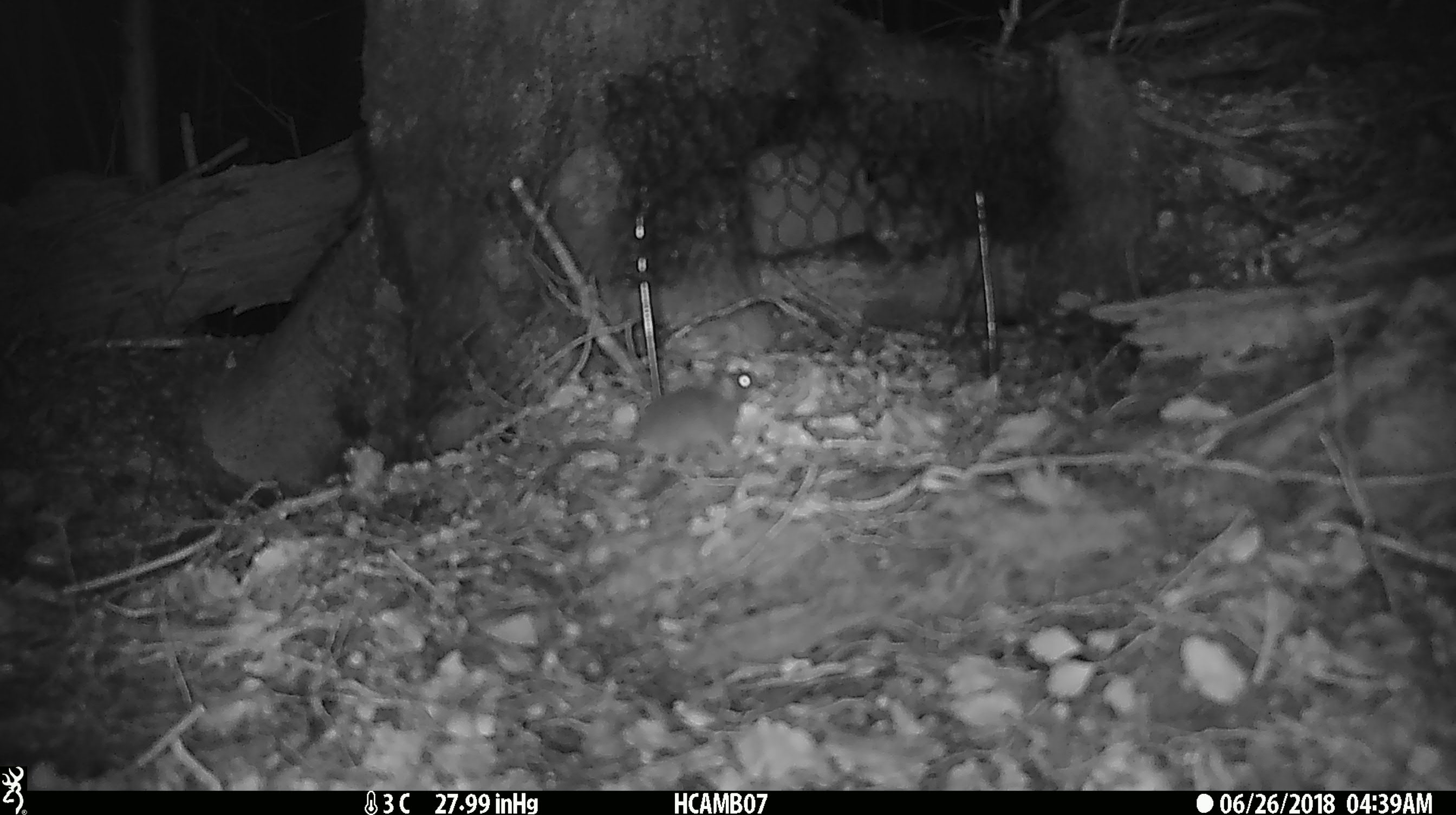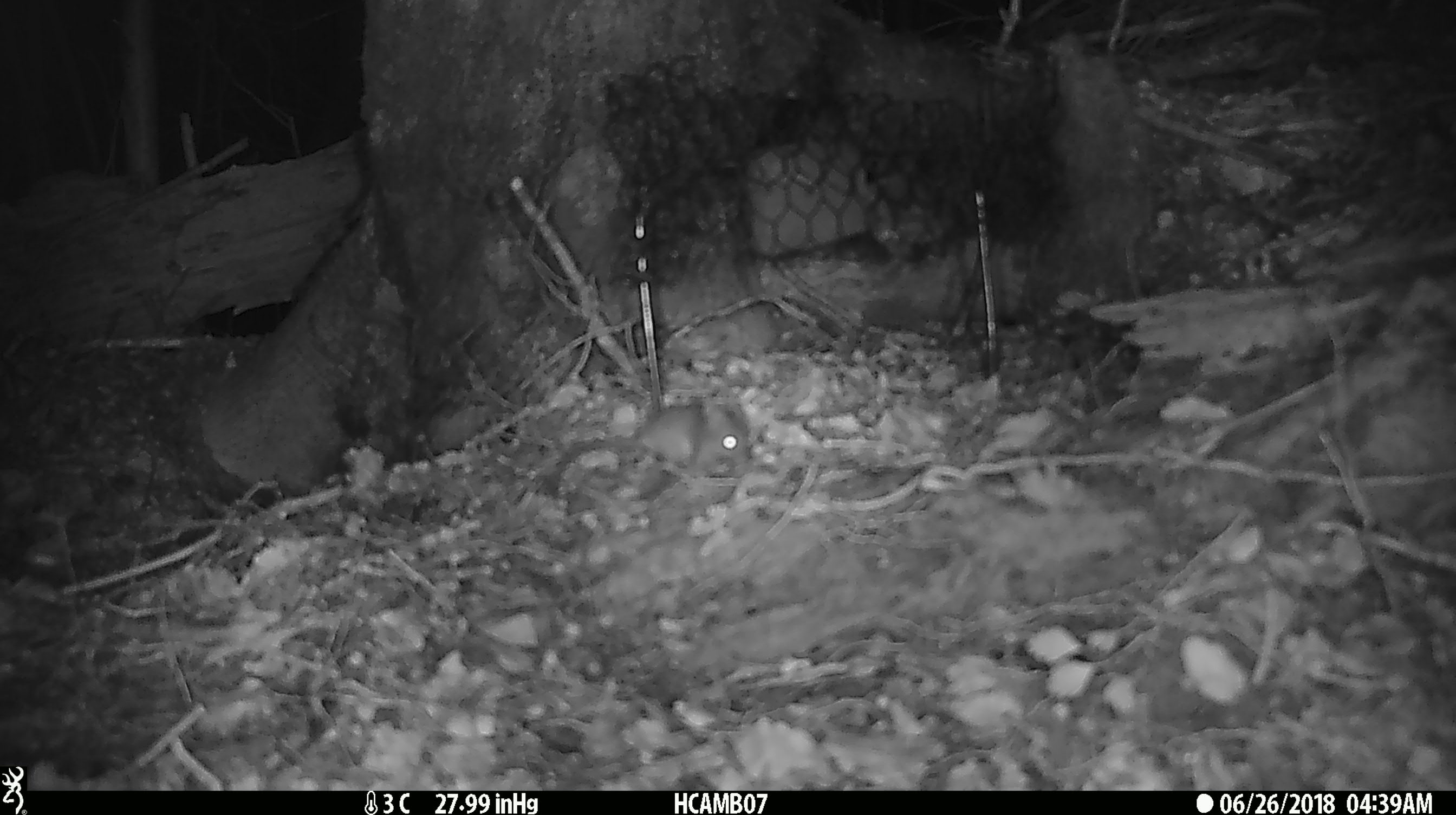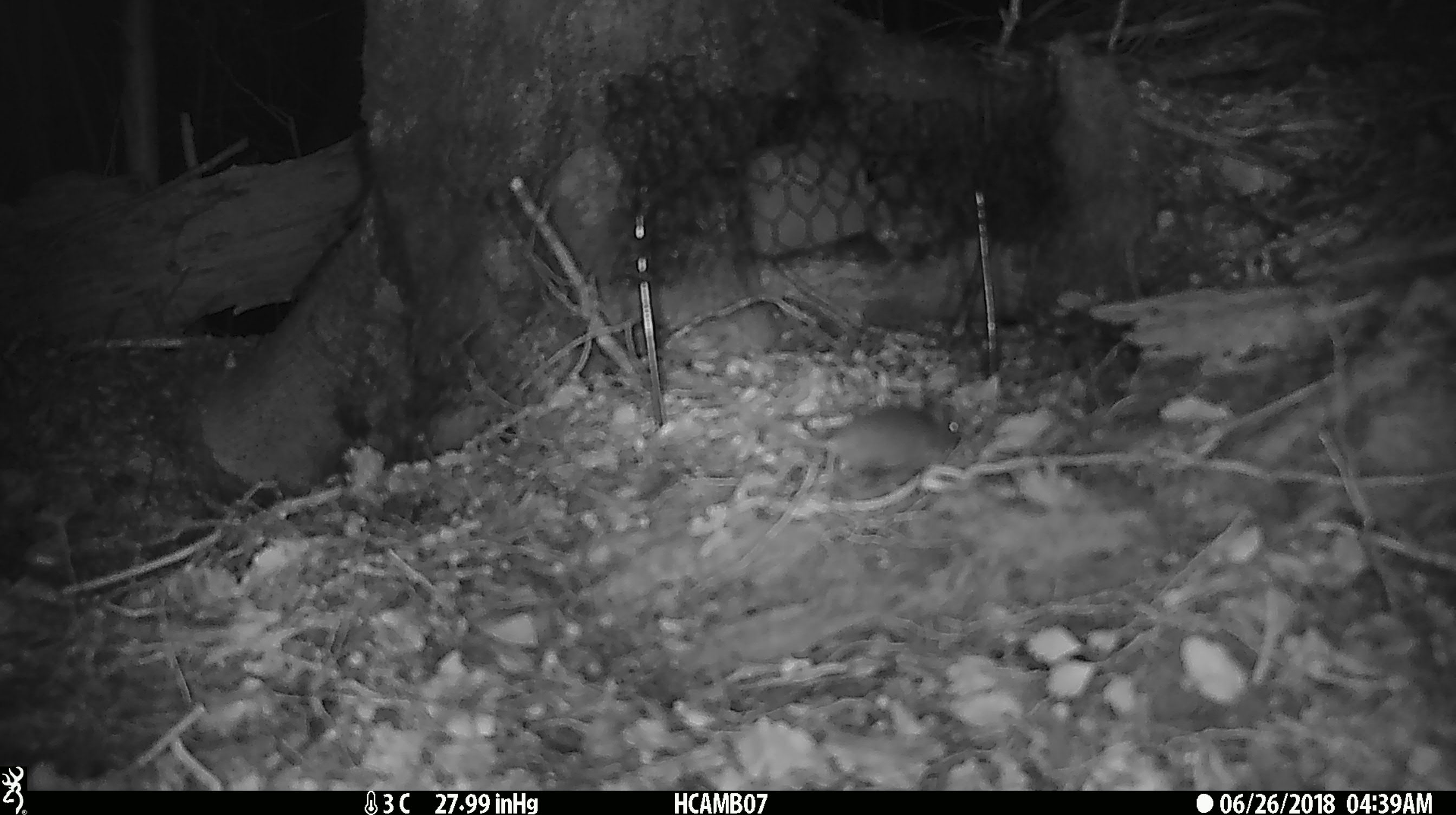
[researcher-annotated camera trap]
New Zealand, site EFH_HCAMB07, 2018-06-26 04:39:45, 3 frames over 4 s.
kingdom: Animalia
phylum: Chordata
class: Mammalia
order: Rodentia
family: Muridae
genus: Mus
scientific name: Mus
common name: mouse